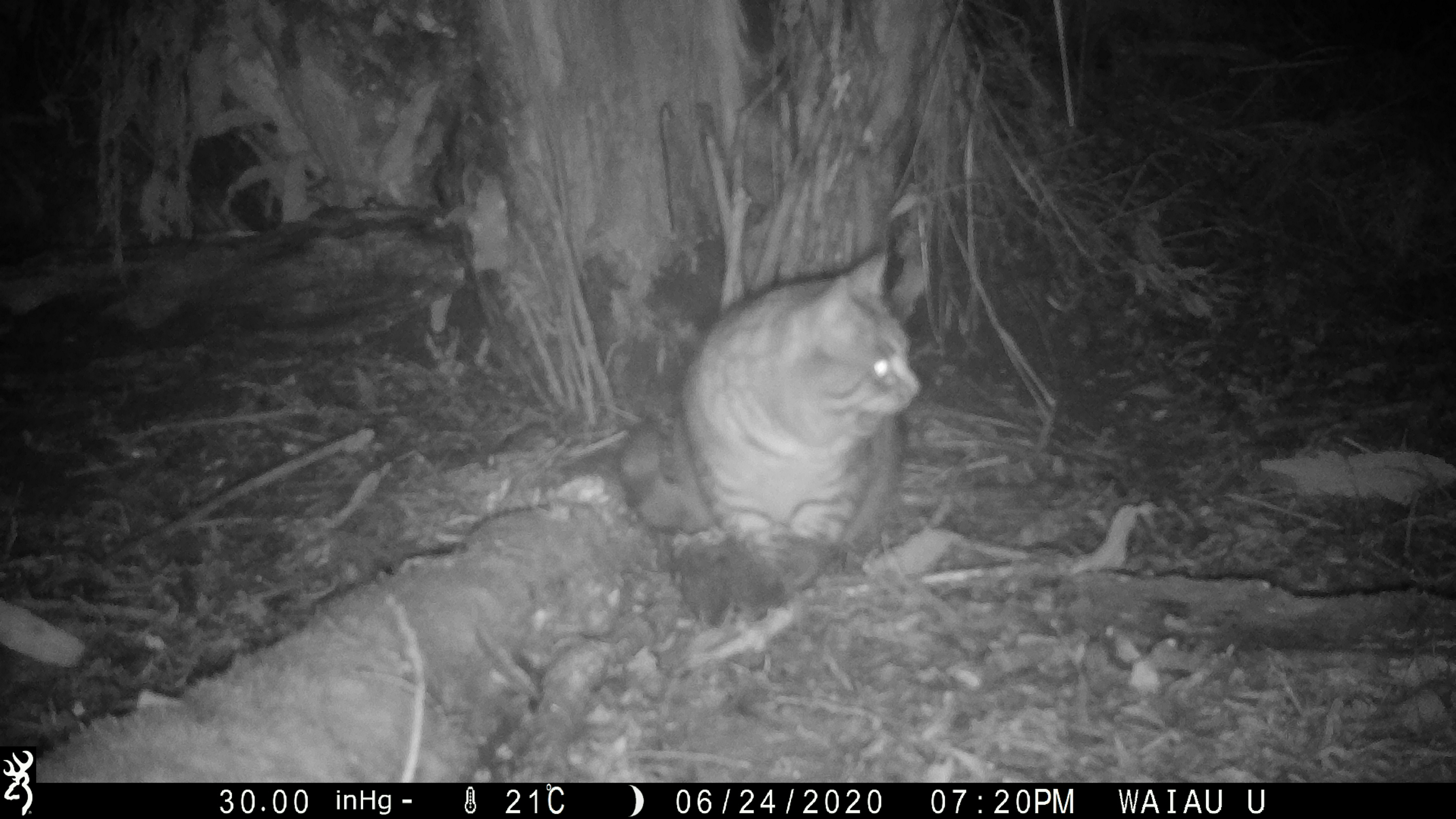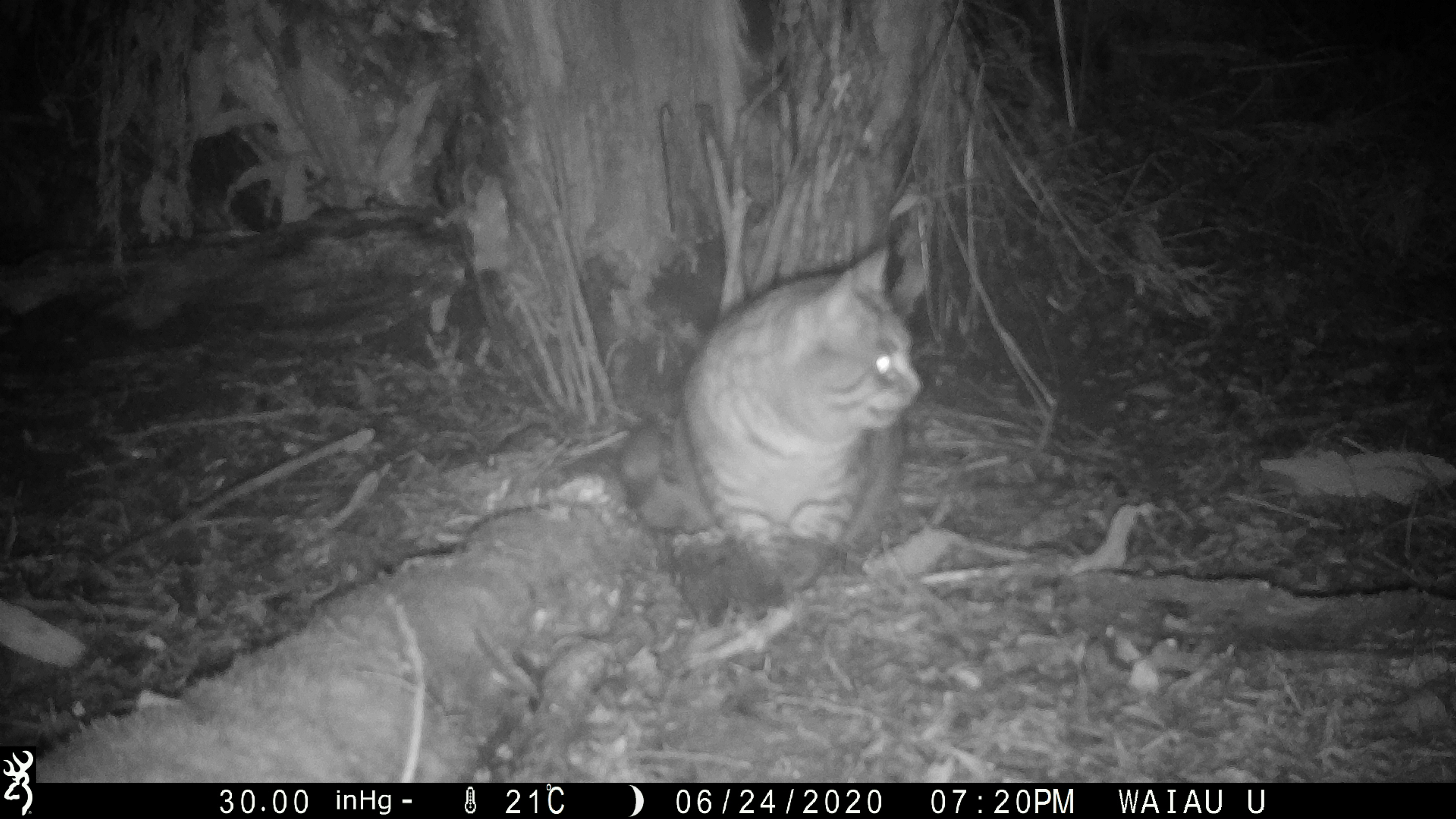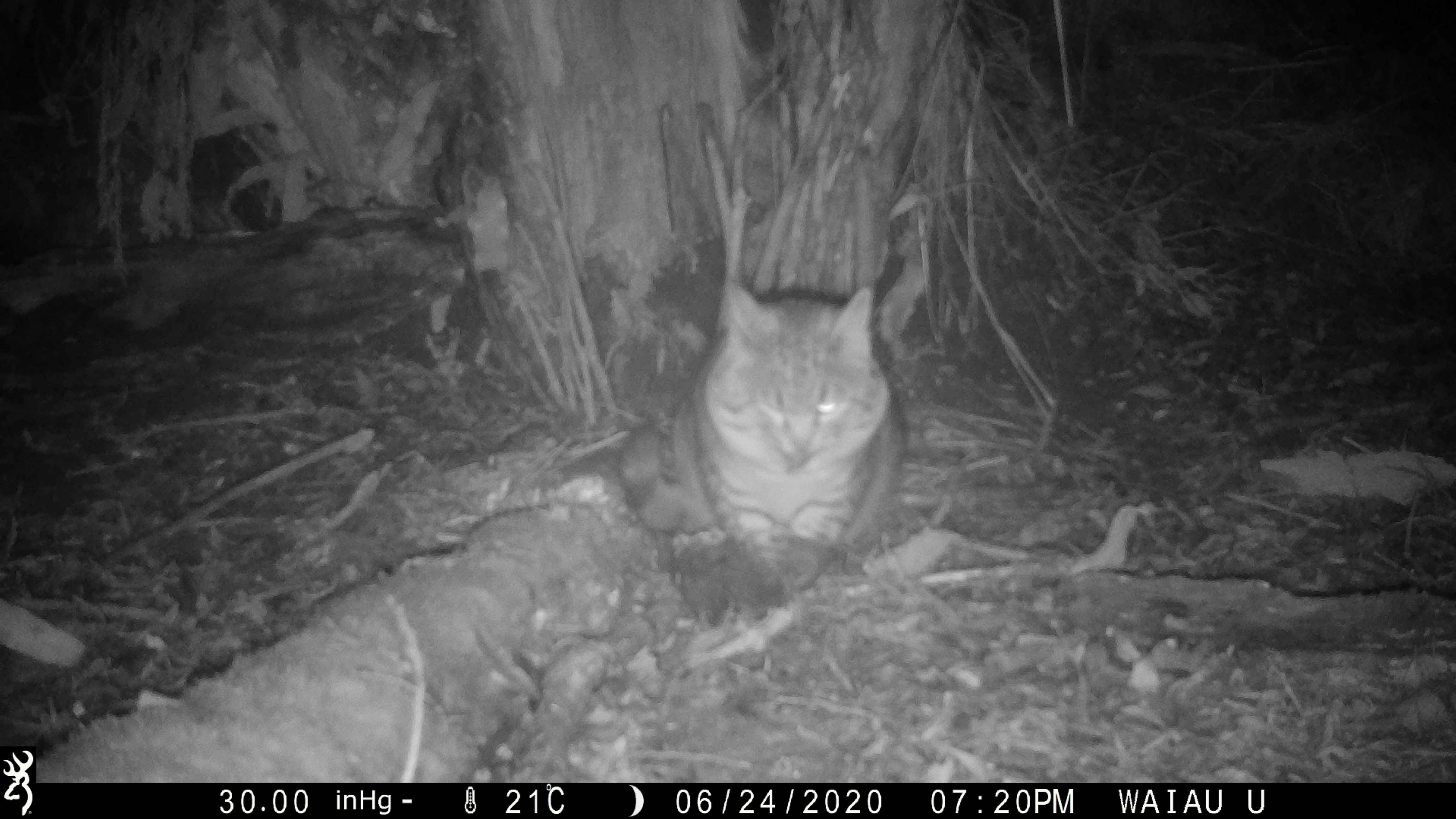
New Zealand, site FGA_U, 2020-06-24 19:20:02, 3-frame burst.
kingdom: Animalia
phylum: Chordata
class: Mammalia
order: Carnivora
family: Felidae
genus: Felis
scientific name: Felis catus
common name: domestic cat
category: cat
Cat (domestic cat) (Felis catus).